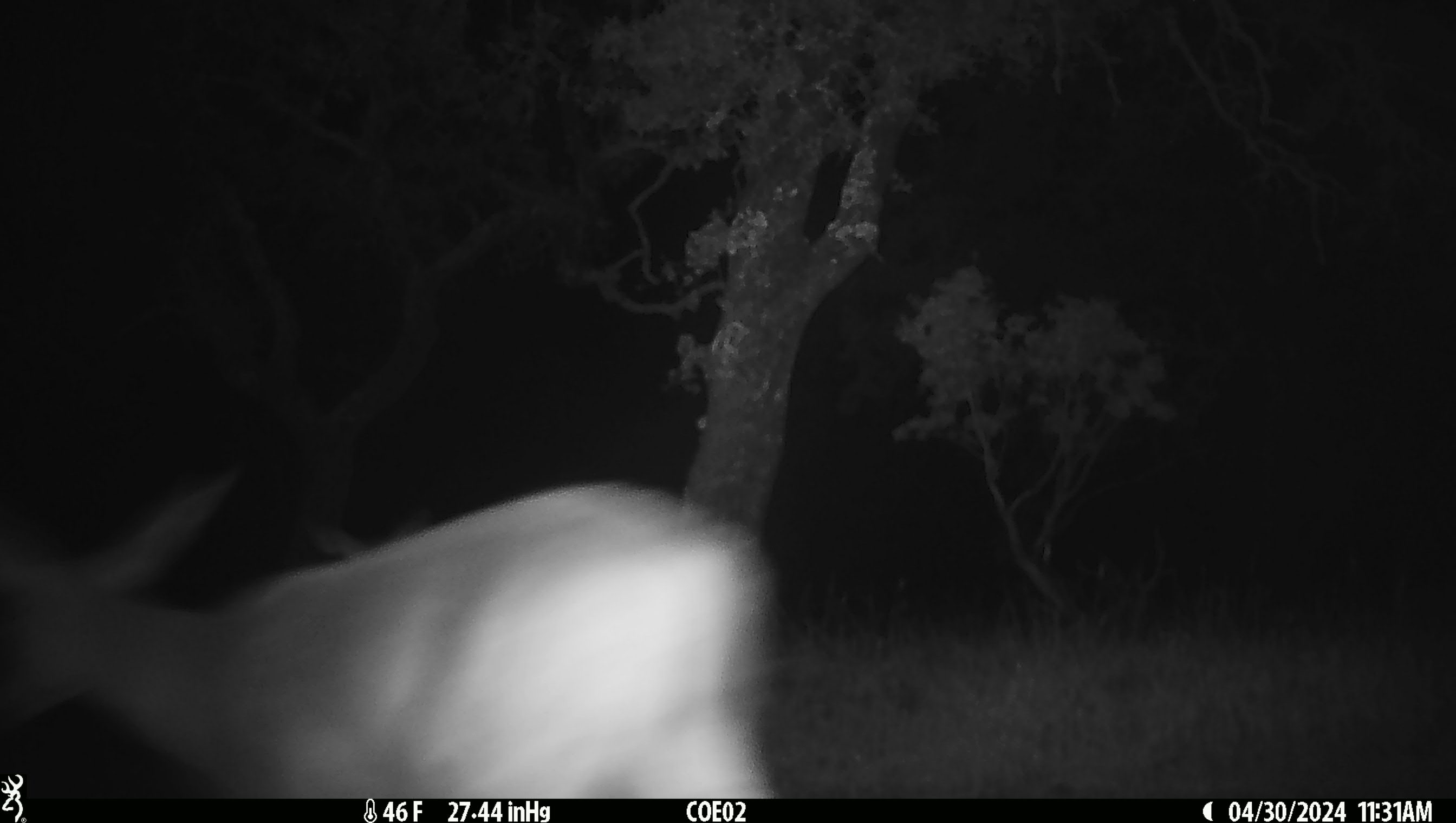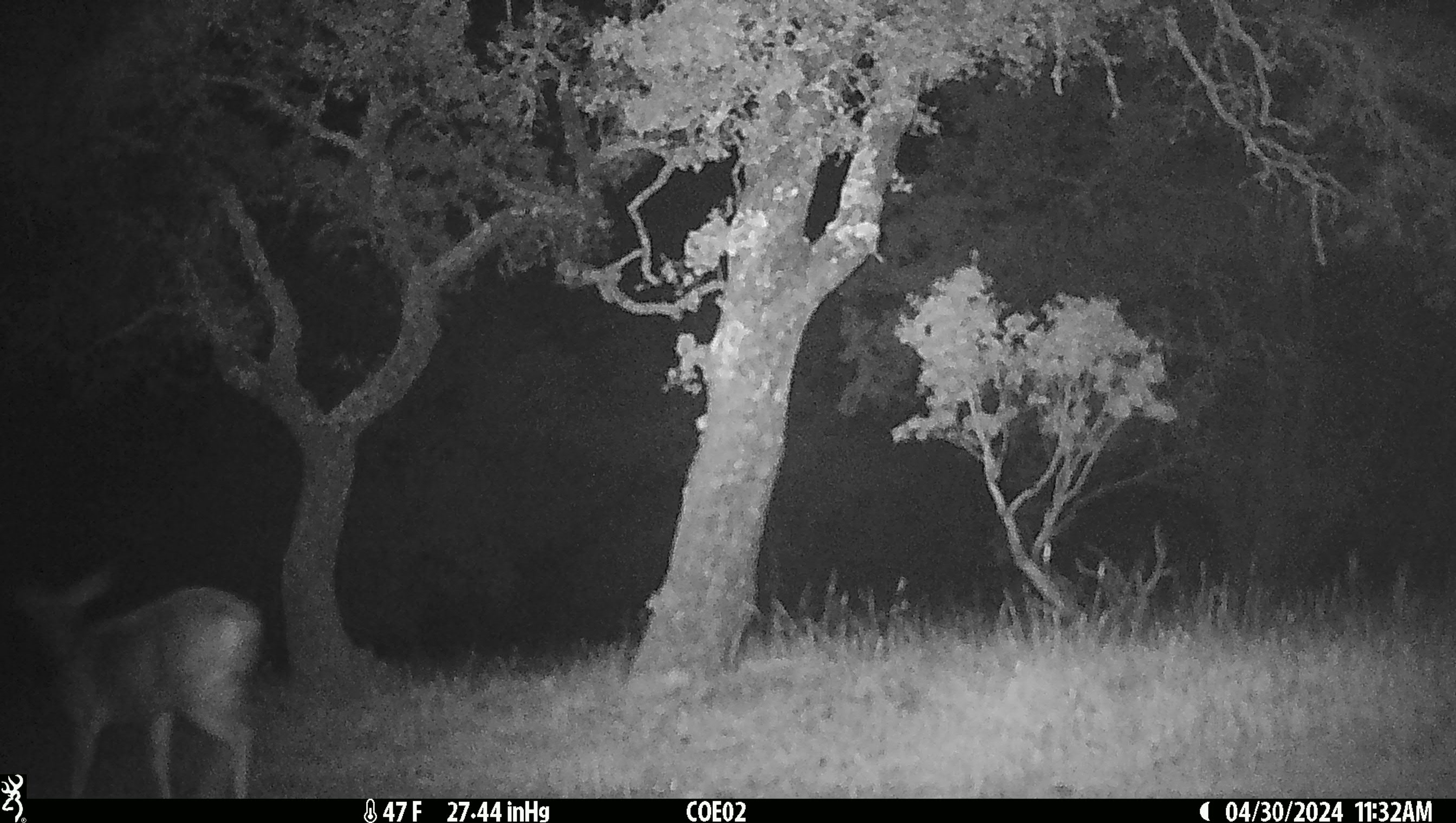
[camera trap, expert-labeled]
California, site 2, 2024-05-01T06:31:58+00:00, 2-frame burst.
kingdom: Animalia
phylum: Chordata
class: Mammalia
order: Artiodactyla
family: Cervidae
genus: Odocoileus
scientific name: Odocoileus hemionus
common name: mule deer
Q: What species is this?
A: Mule deer (Odocoileus hemionus).